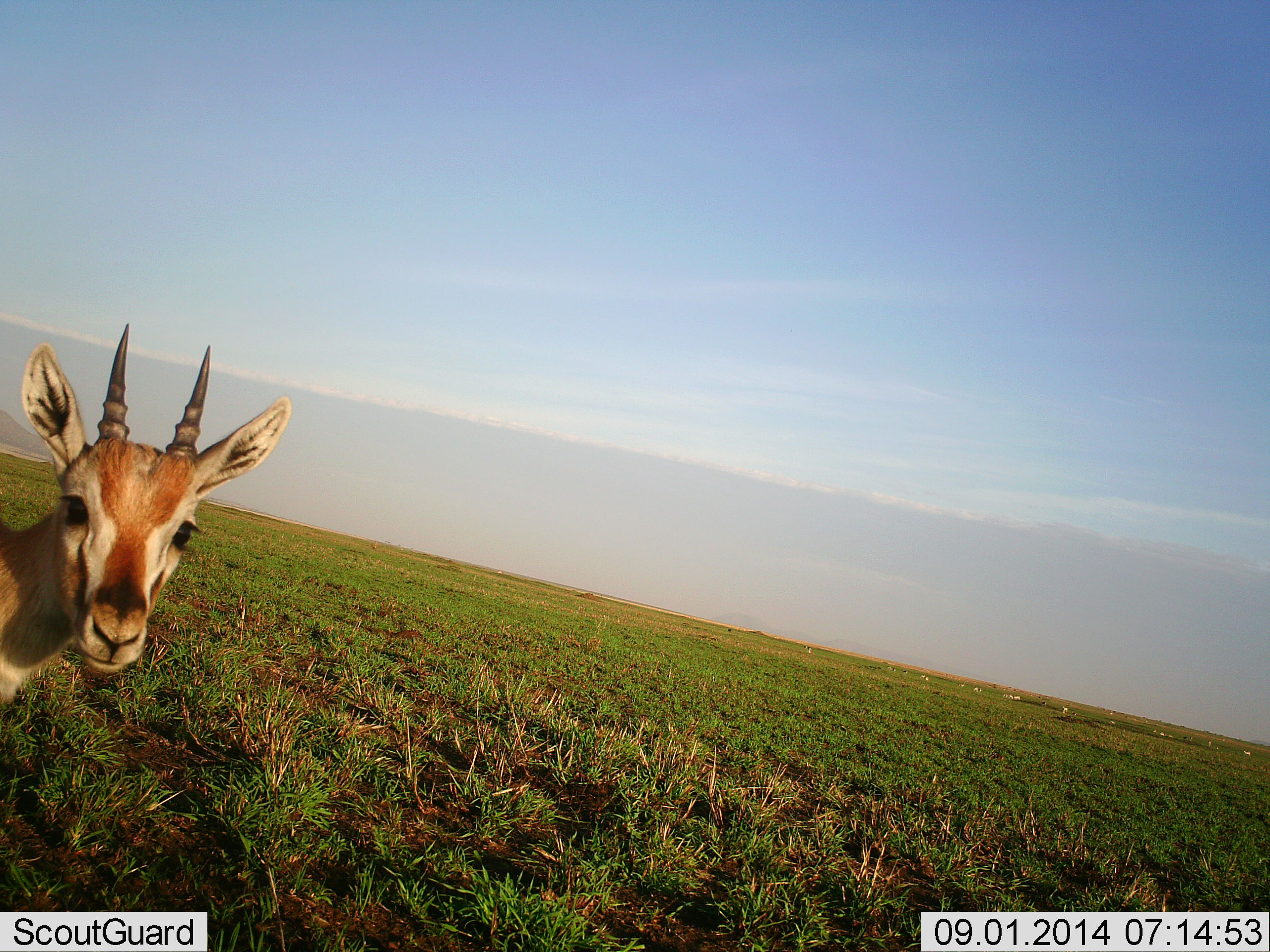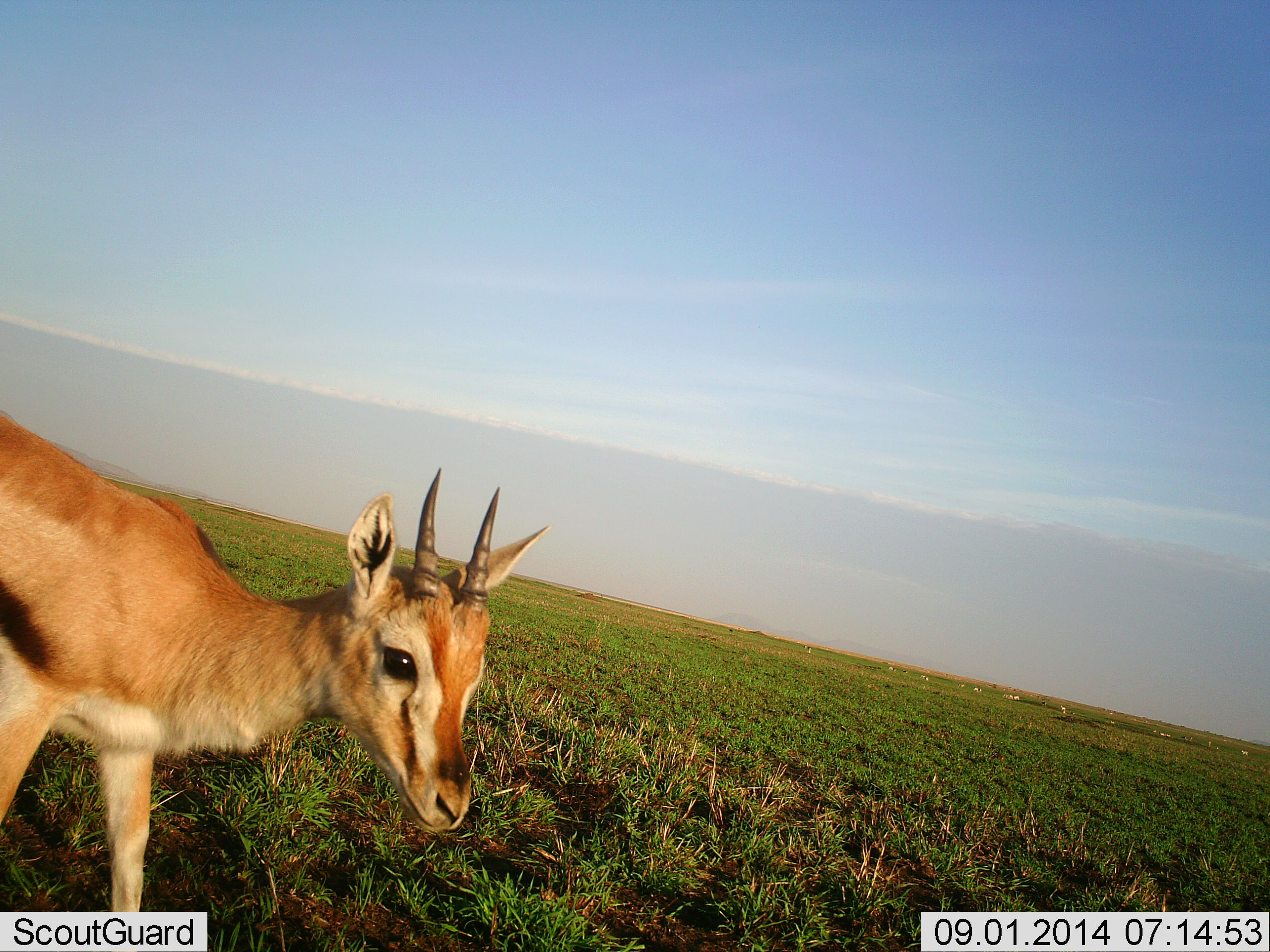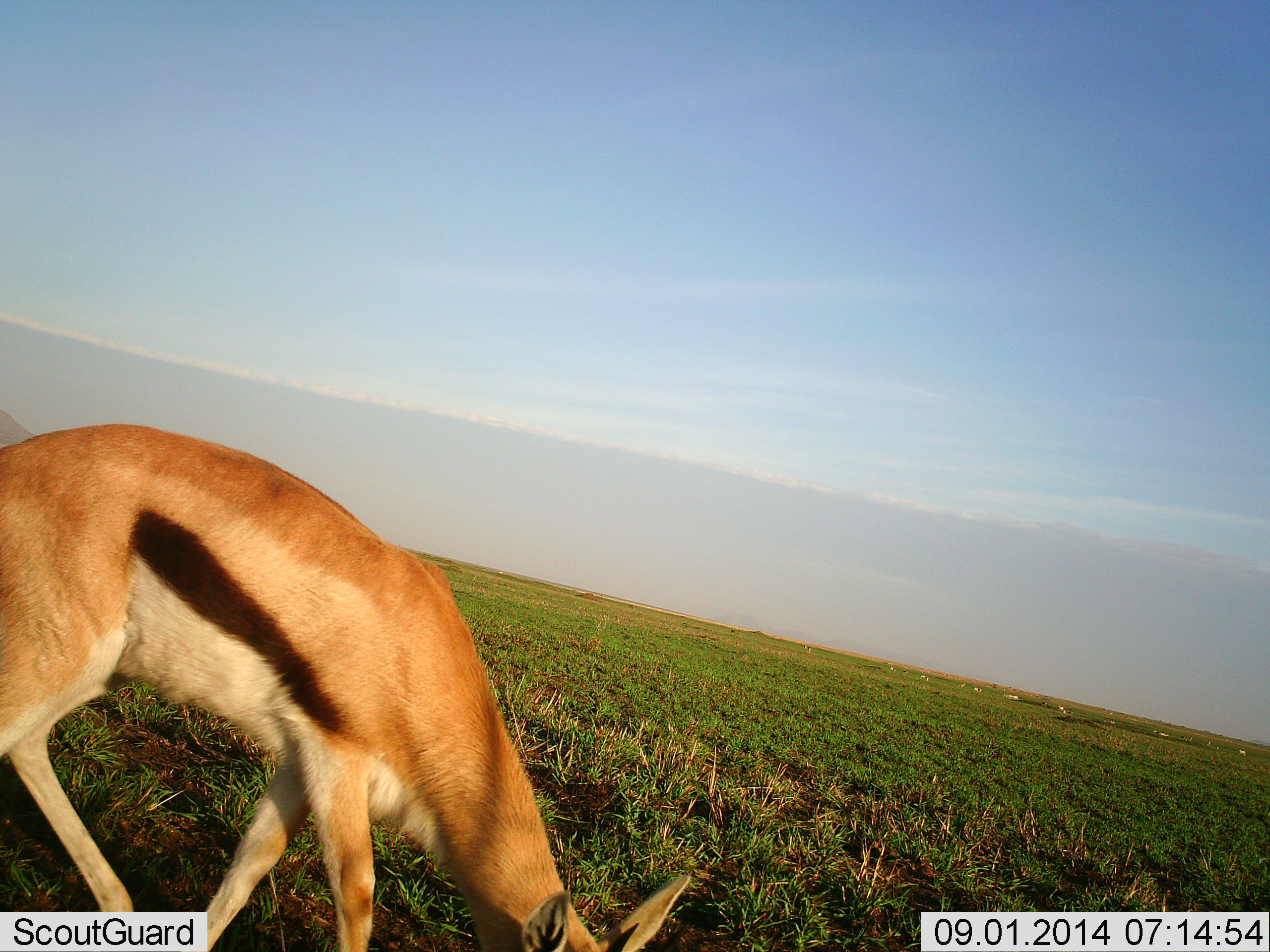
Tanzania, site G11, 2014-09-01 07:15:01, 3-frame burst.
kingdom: Animalia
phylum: Chordata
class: Mammalia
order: Artiodactyla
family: Bovidae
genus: Eudorcas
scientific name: Eudorcas thomsonii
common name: thomson's gazelle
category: gazellethomsons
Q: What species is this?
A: Gazellethomsons (thomson's gazelle) (Eudorcas thomsonii).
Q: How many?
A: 1.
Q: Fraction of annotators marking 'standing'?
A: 40%.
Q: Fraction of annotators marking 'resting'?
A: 0%.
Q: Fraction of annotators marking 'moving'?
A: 60%.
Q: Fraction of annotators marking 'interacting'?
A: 0%.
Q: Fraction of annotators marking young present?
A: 0%.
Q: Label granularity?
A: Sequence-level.